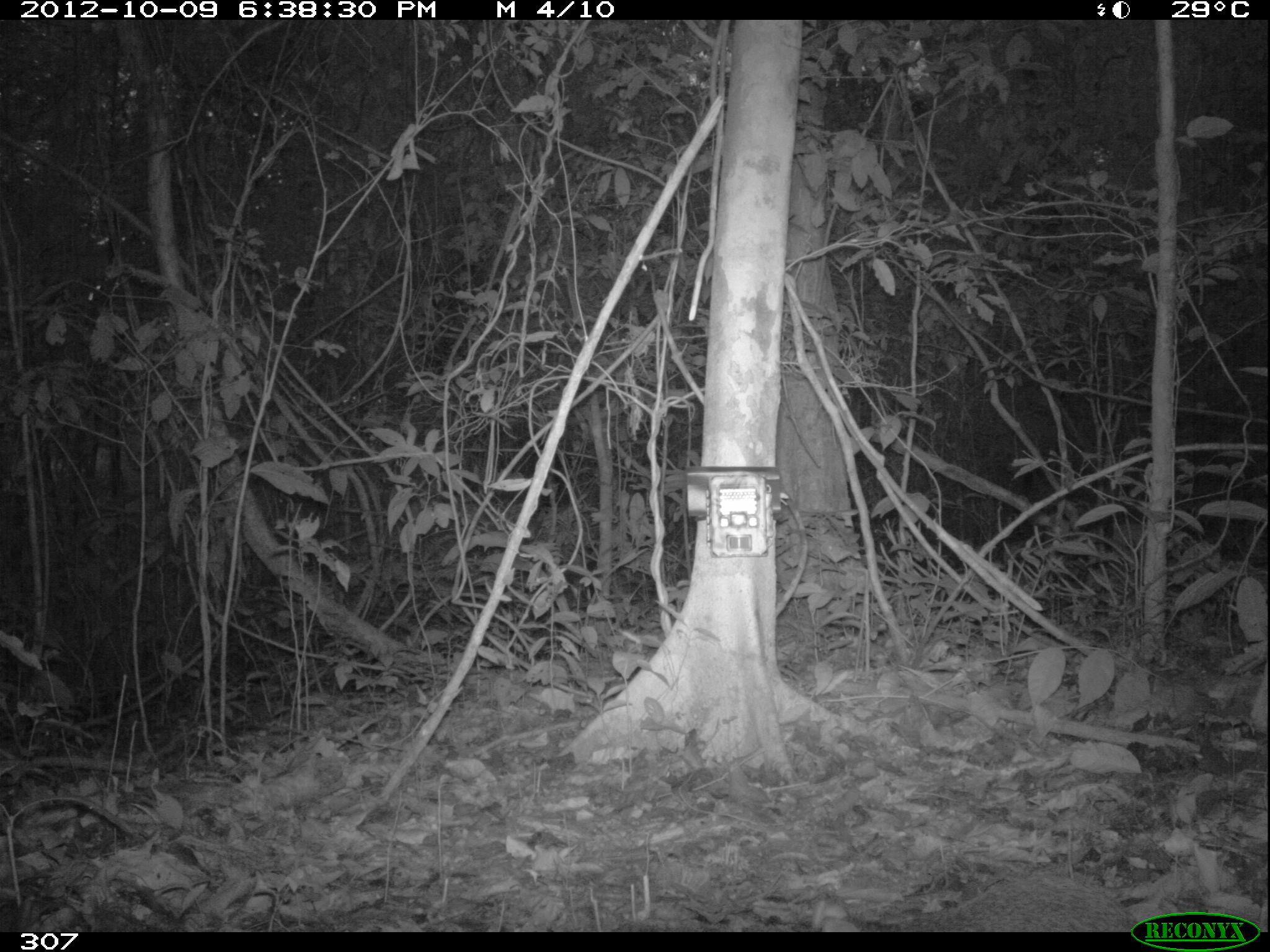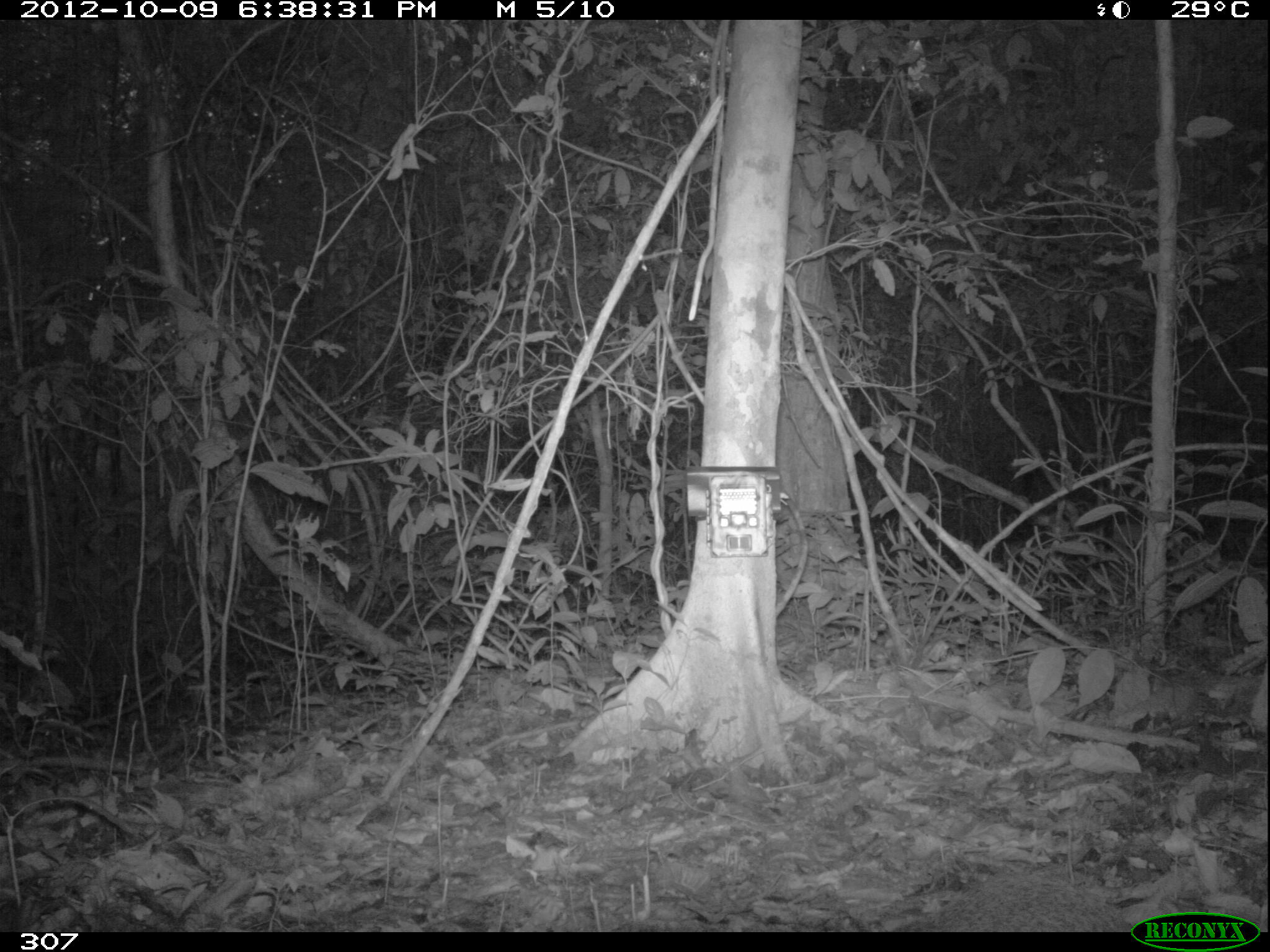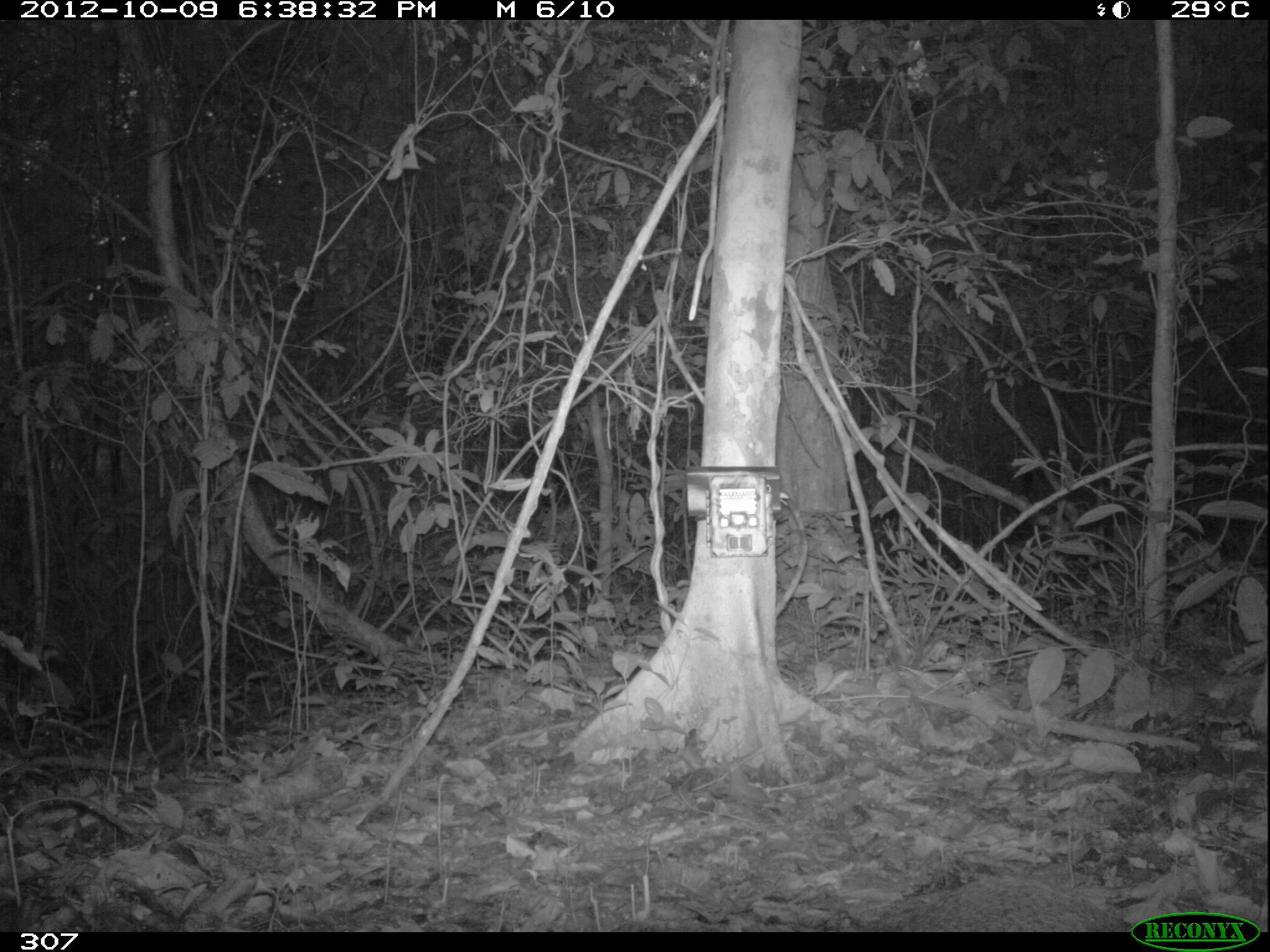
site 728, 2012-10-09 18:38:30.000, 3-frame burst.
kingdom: Animalia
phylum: Chordata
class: Mammalia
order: Rodentia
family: Dasyproctidae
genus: Dasyprocta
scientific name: Dasyprocta punctata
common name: central american agouti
Dasyprocta punctata (central american agouti).